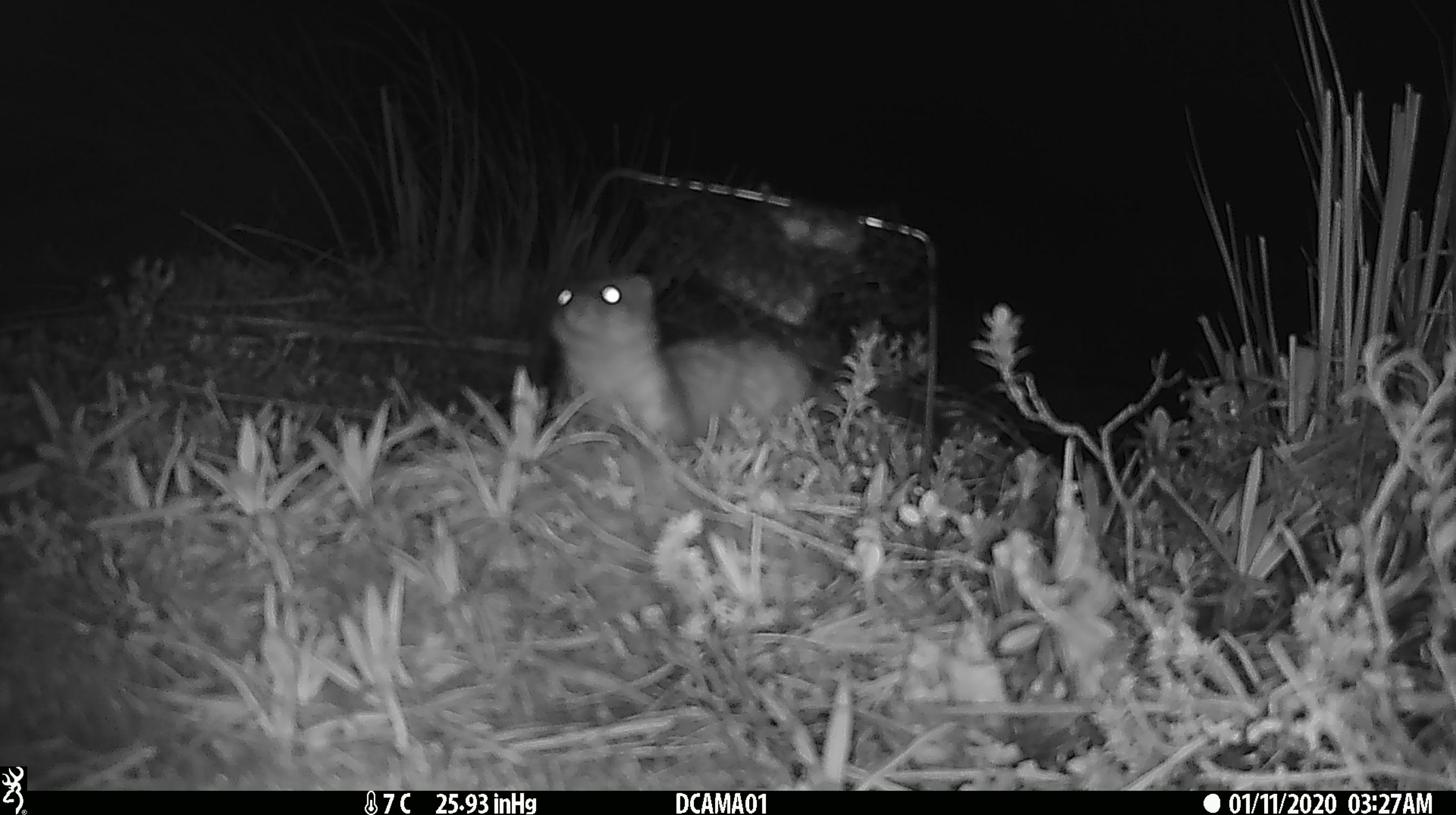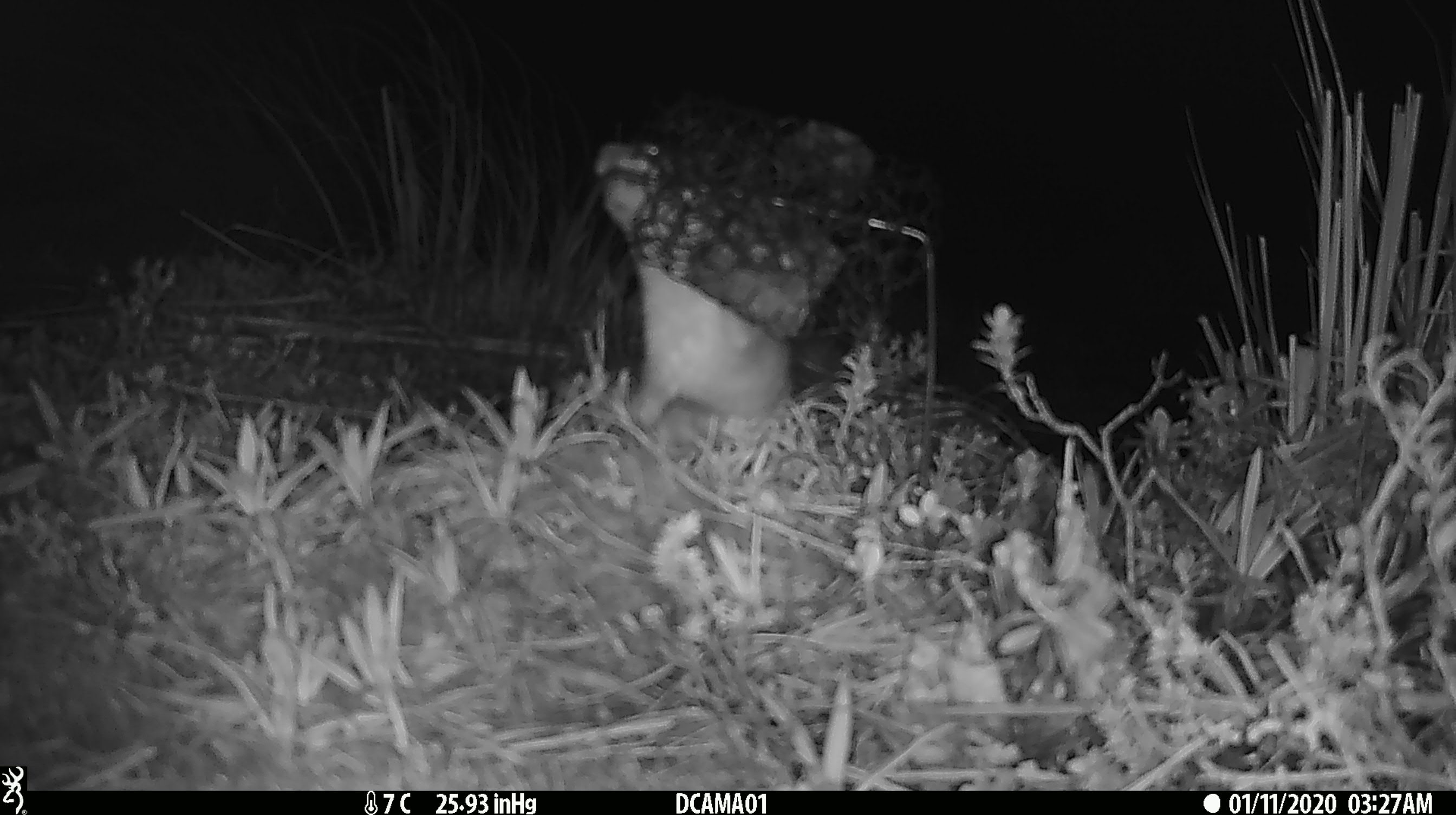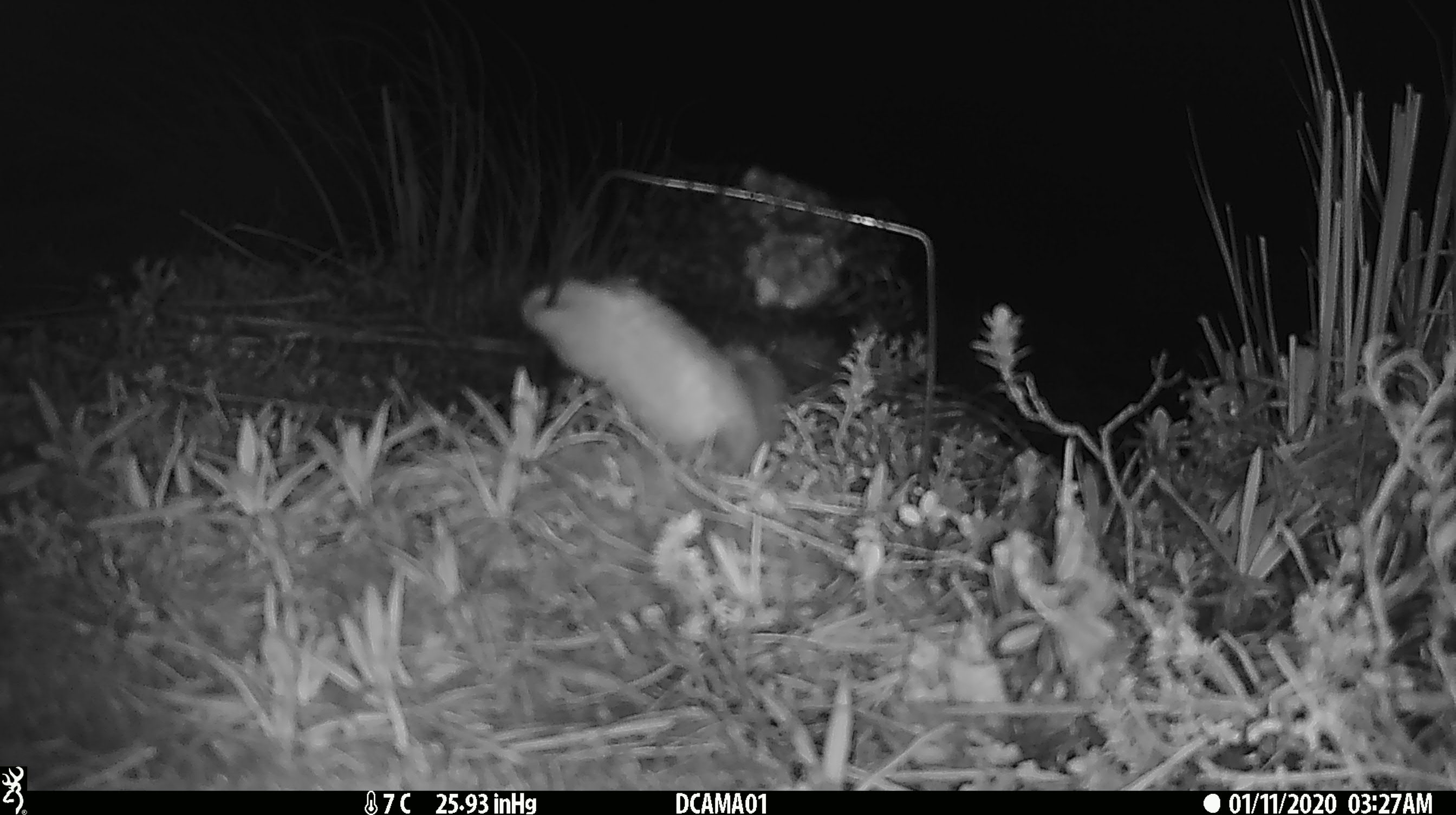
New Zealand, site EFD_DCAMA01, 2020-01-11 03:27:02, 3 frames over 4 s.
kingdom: Animalia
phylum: Chordata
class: Mammalia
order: Carnivora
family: Mustelidae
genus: Mustela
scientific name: Mustela erminea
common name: stoat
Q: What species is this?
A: Stoat (Mustela erminea).